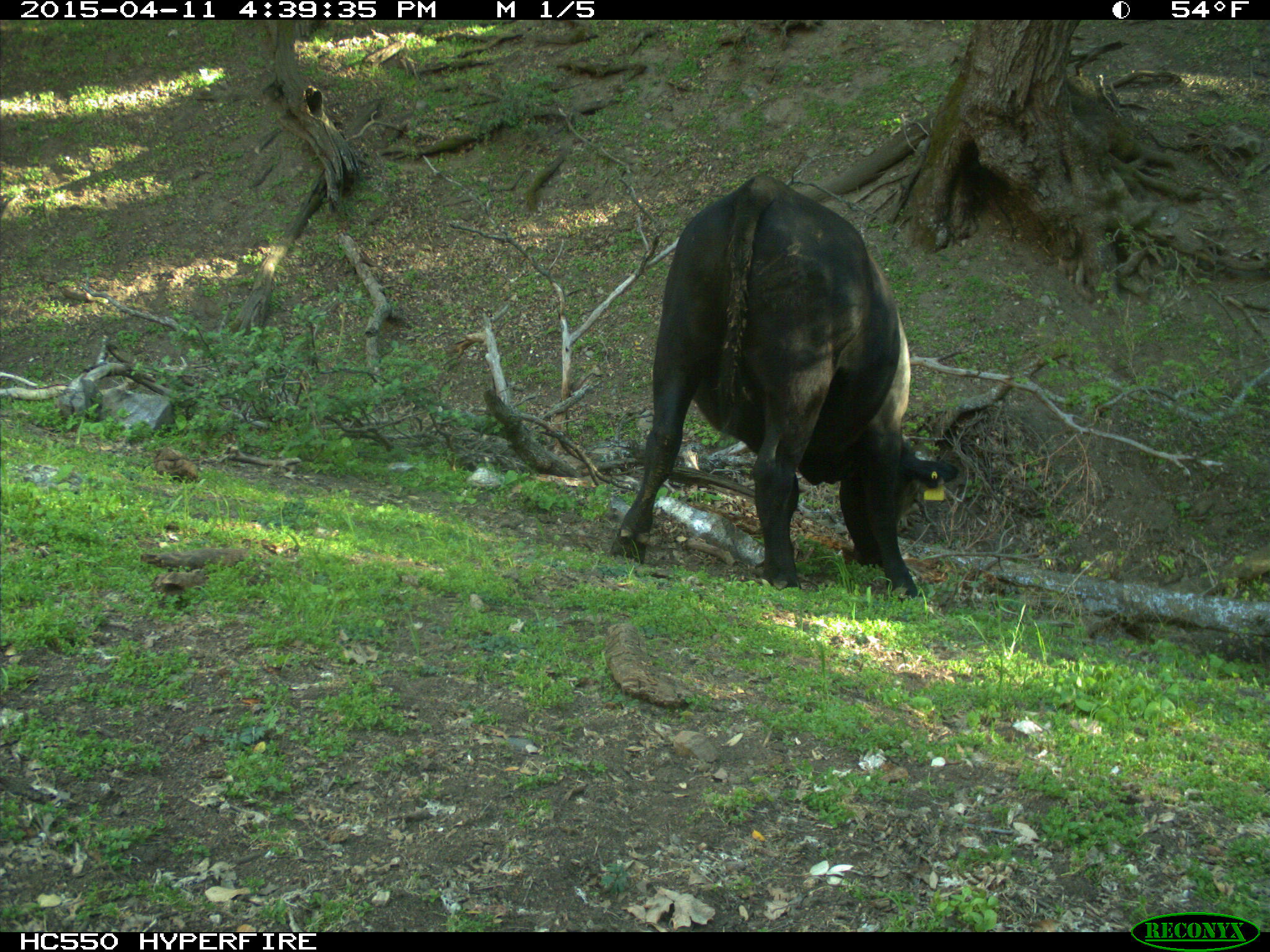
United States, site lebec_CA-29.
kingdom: Animalia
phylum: Chordata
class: Mammalia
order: Artiodactyla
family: Bovidae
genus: Bos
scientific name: Bos taurus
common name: domestic cow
Bos taurus (domestic cow).